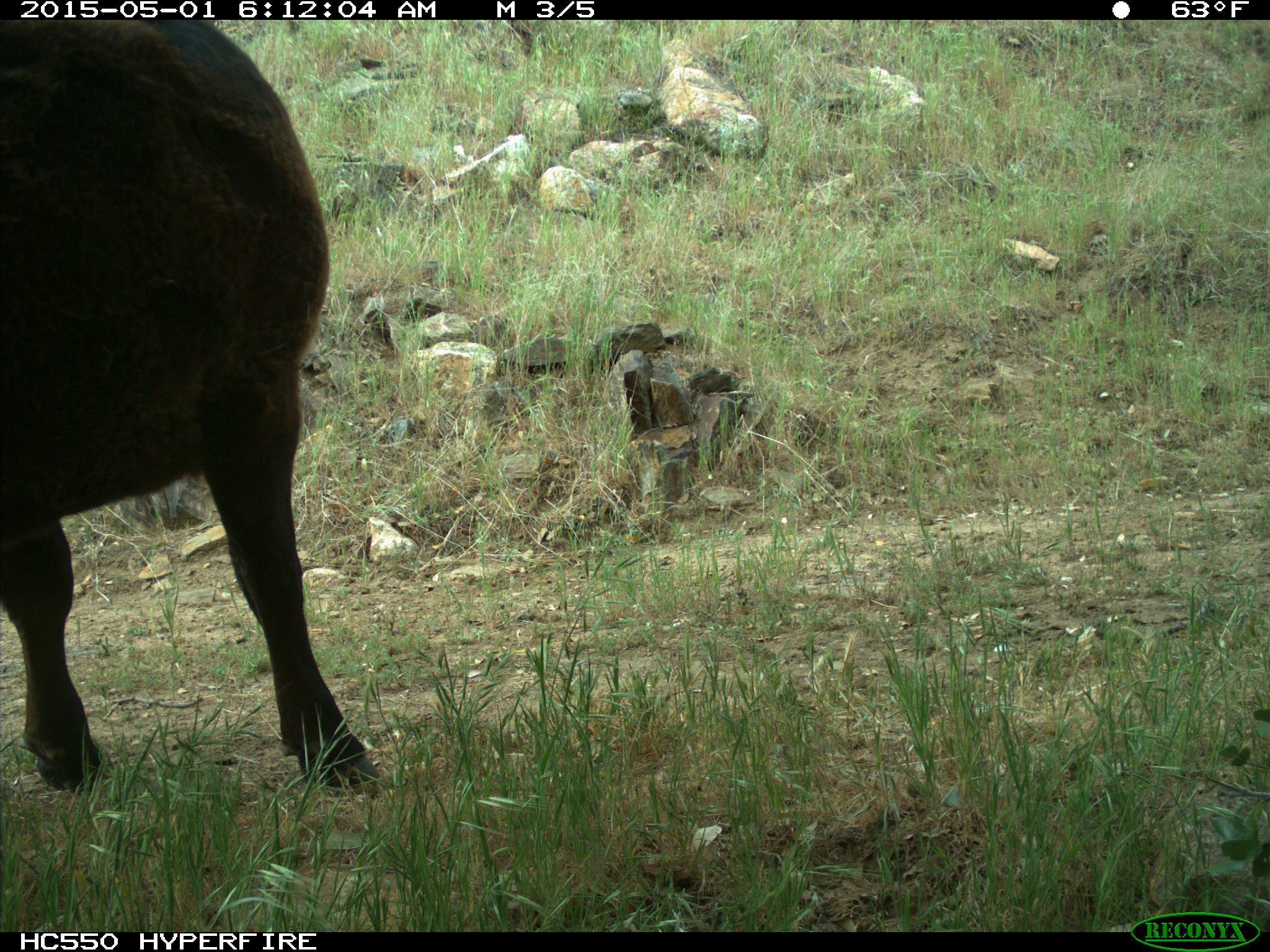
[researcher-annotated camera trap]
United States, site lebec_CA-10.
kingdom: Animalia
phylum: Chordata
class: Mammalia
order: Artiodactyla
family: Bovidae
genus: Bos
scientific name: Bos taurus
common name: domestic cow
Bos taurus (domestic cow).